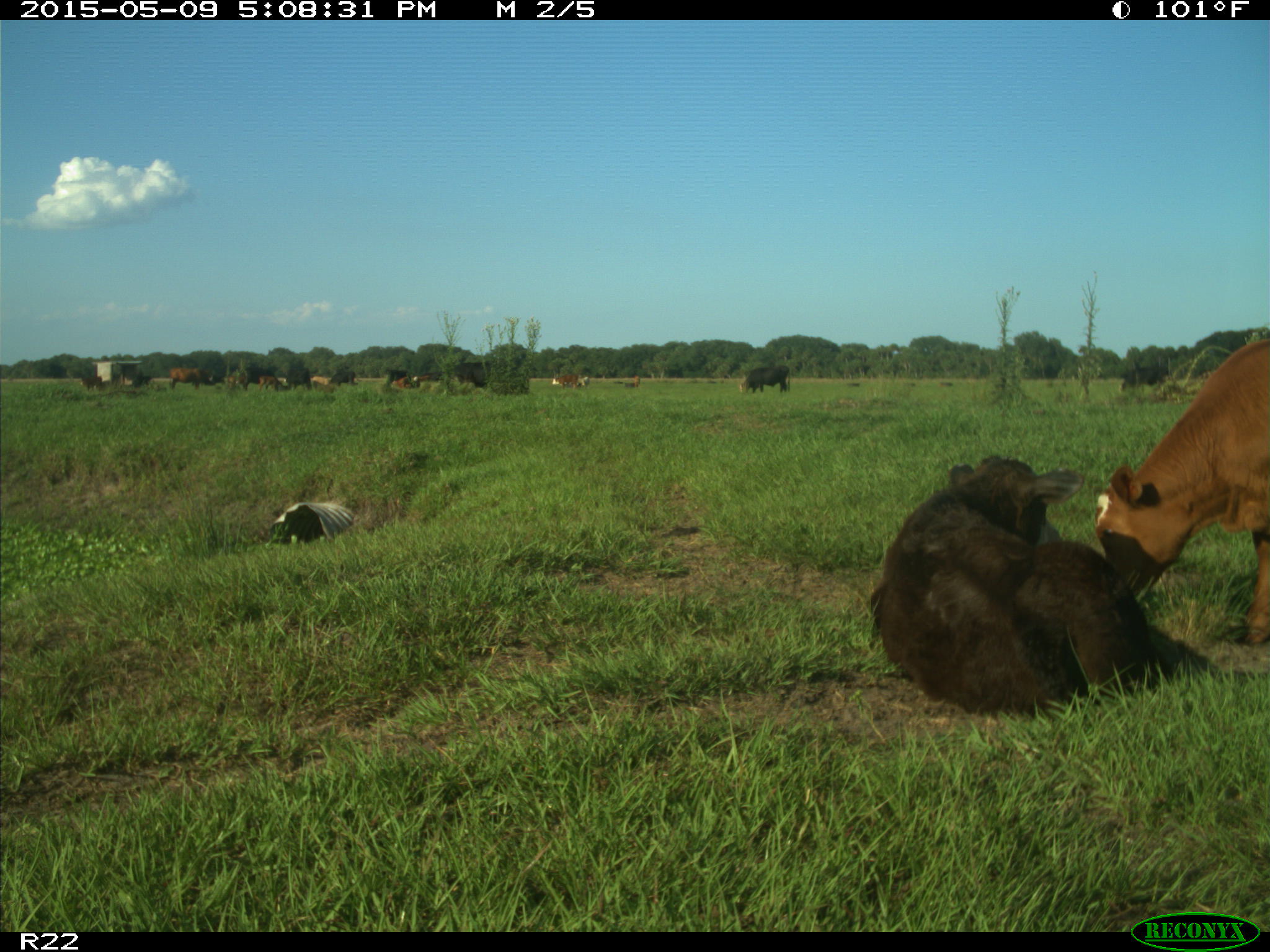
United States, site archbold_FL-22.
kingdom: Animalia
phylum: Chordata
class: Mammalia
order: Artiodactyla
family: Bovidae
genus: Bos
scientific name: Bos taurus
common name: domestic cow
Bos taurus (domestic cow).